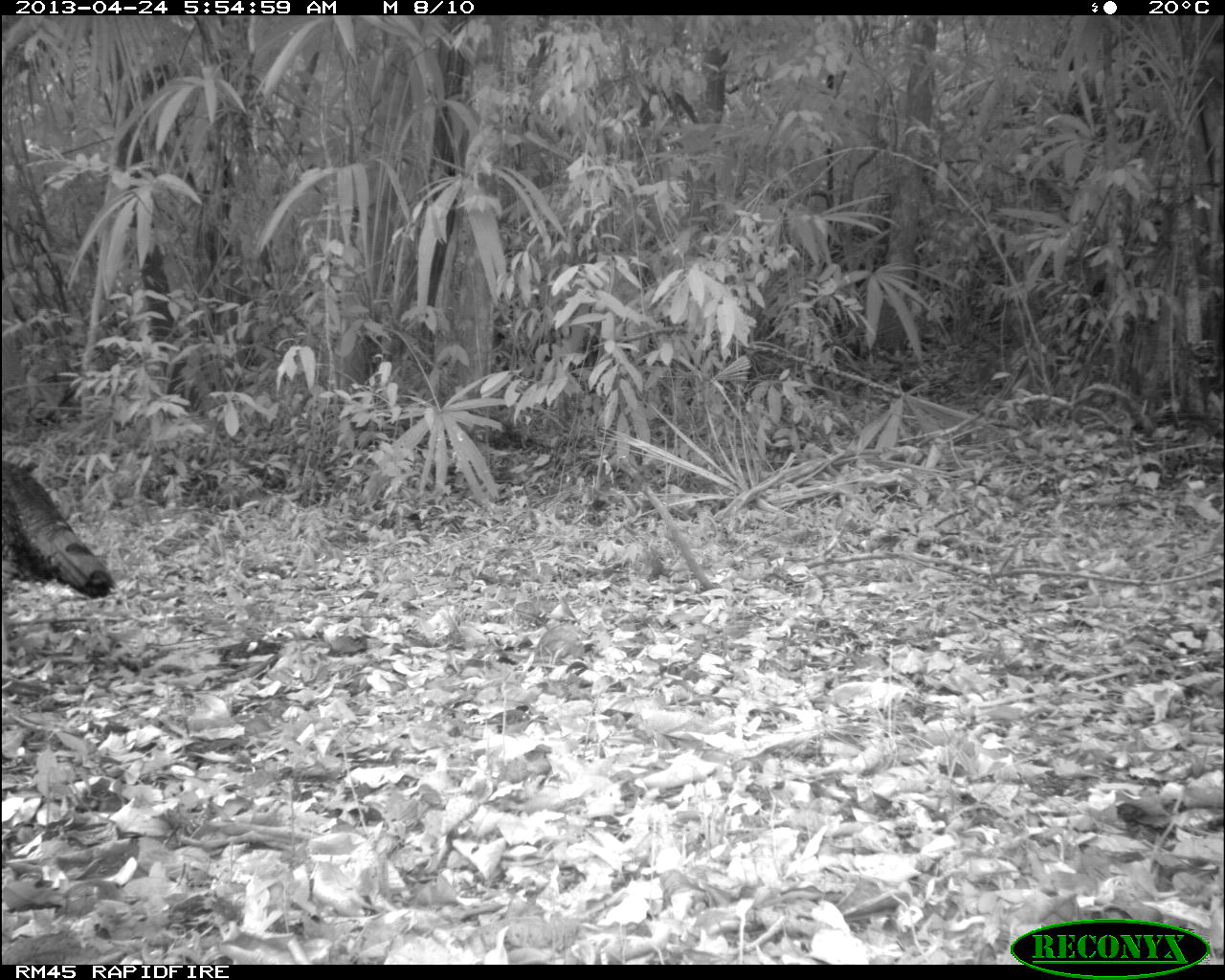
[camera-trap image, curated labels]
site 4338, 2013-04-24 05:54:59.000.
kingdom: Animalia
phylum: Chordata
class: Aves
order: Galliformes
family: Phasianidae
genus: Meleagris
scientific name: Meleagris ocellata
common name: ocellated turkey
Meleagris ocellata (ocellated turkey), count 1.